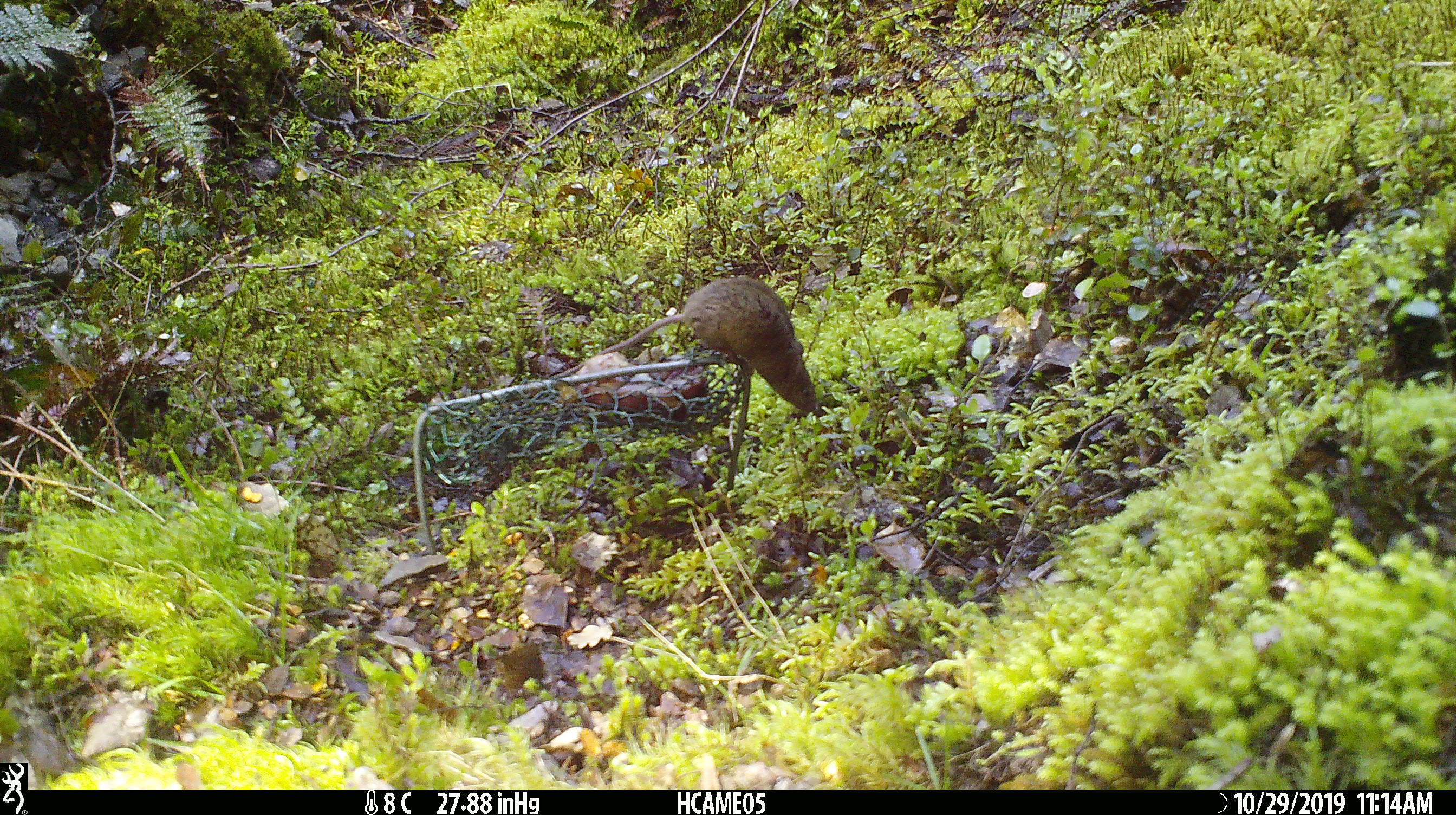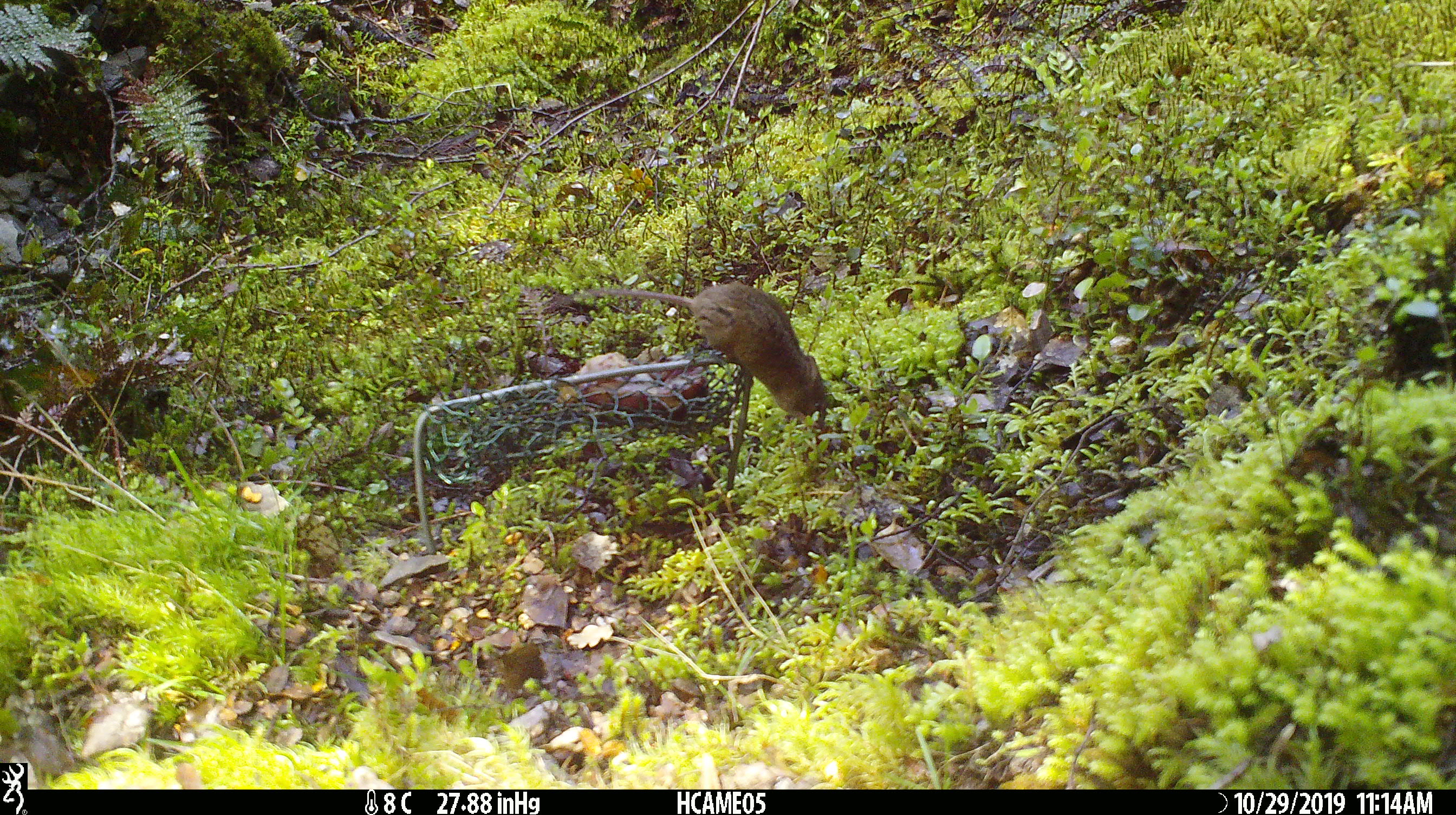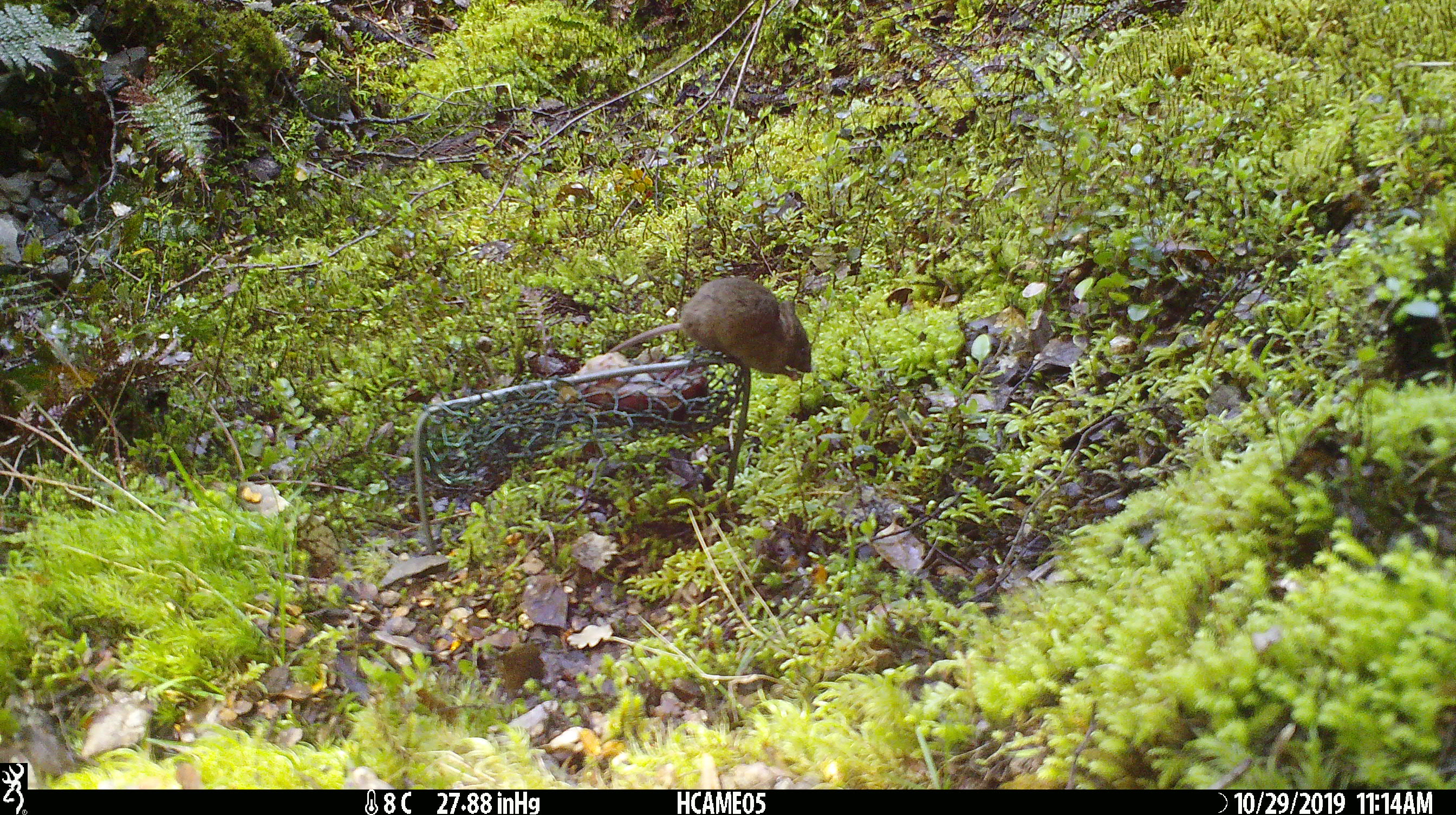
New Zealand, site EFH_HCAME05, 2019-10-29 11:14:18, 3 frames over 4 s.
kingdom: Animalia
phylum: Chordata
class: Mammalia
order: Rodentia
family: Muridae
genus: Mus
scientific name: Mus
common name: mouse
Mouse (Mus).